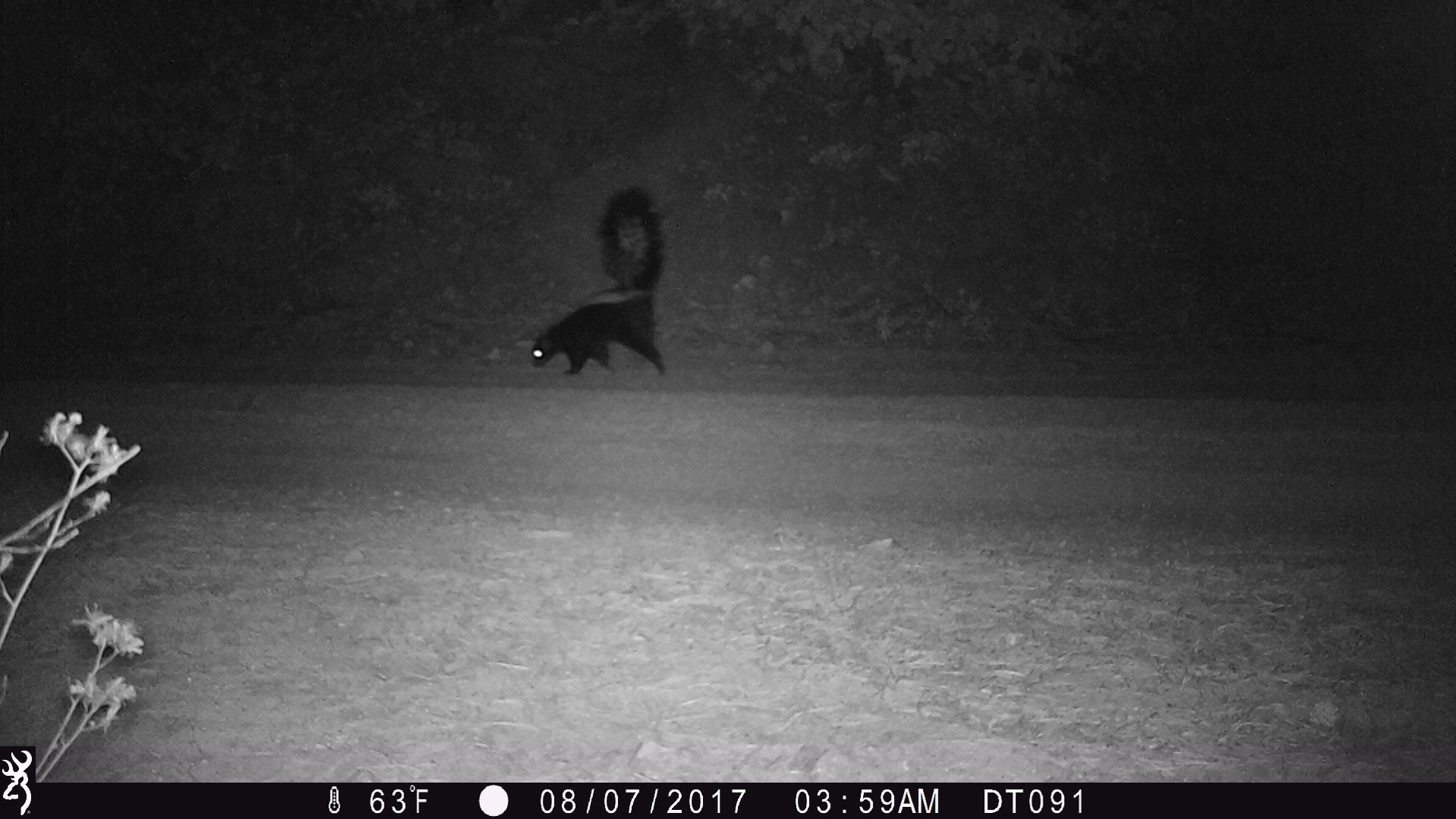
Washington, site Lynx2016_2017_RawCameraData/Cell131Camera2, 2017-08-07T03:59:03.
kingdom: Animalia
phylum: Chordata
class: Mammalia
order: Carnivora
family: Mephitidae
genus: Mephitis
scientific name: Mephitis mephitis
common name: striped skunk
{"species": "Mephitis mephitis (striped skunk)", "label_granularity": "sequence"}